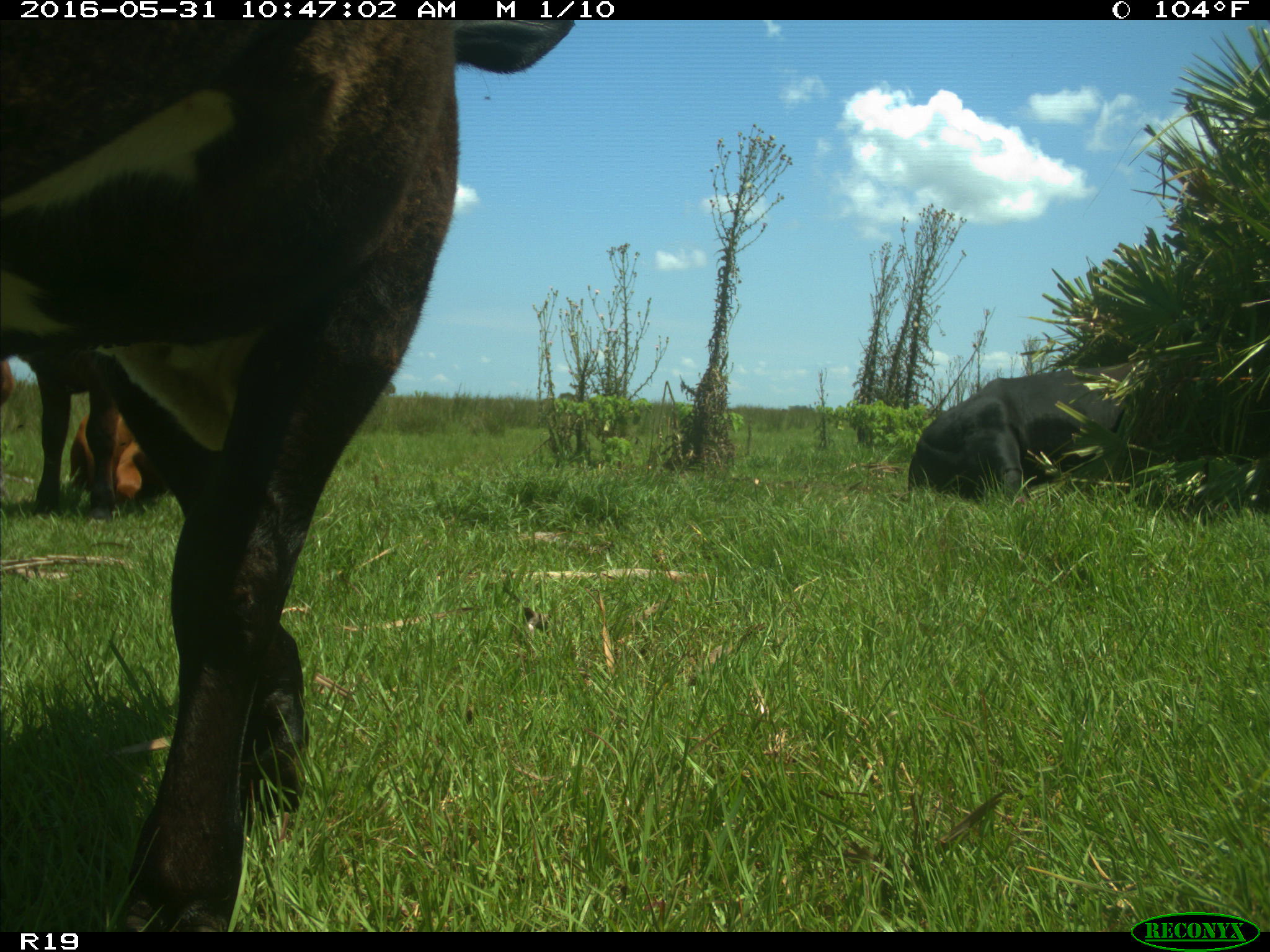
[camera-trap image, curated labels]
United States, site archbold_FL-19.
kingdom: Animalia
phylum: Chordata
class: Mammalia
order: Artiodactyla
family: Bovidae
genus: Bos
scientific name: Bos taurus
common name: domestic cow